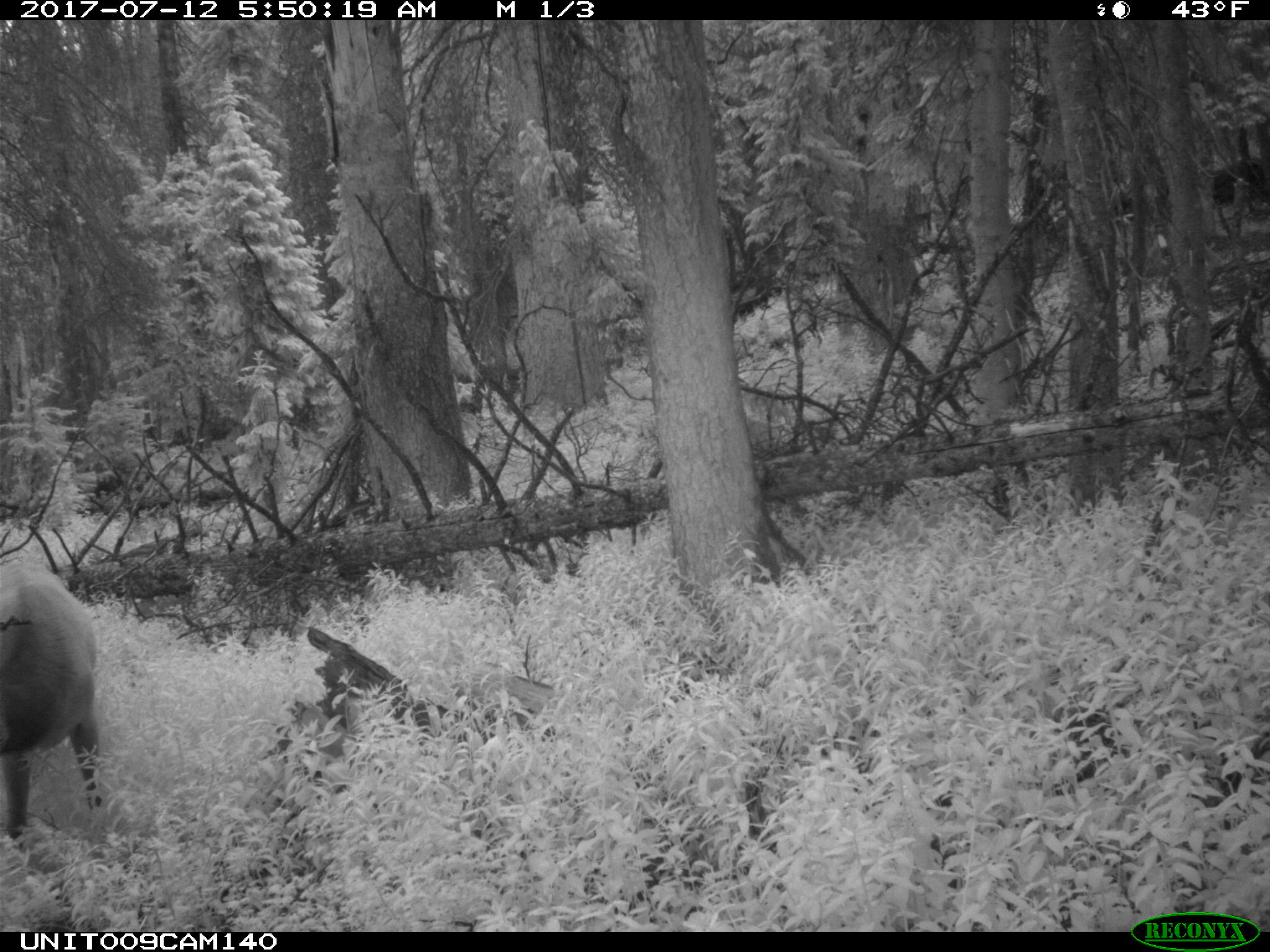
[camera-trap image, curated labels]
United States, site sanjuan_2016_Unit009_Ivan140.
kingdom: Animalia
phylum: Chordata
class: Mammalia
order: Artiodactyla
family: Cervidae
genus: Cervus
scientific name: Cervus elaphus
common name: red deer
Cervus elaphus (red deer).